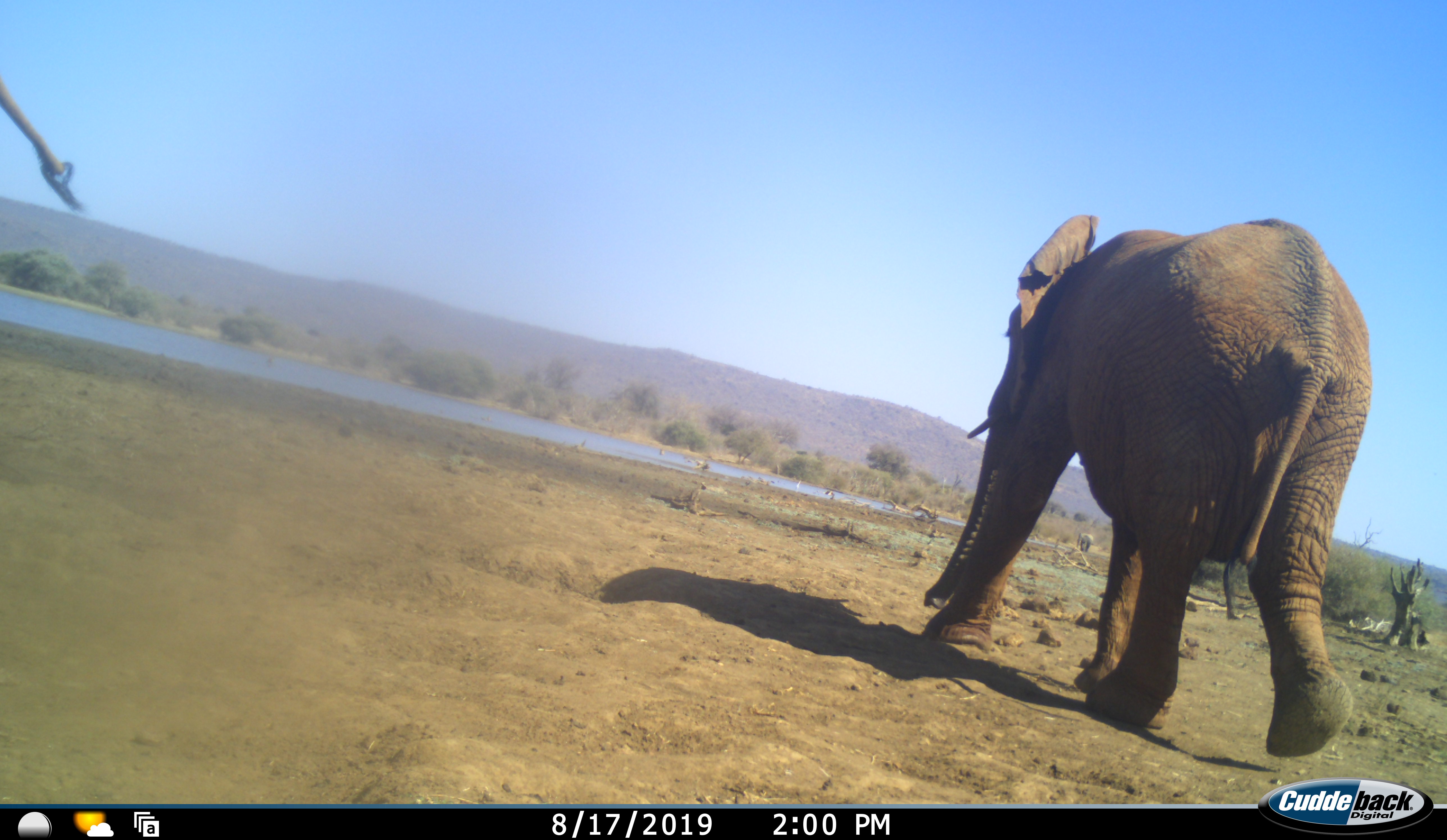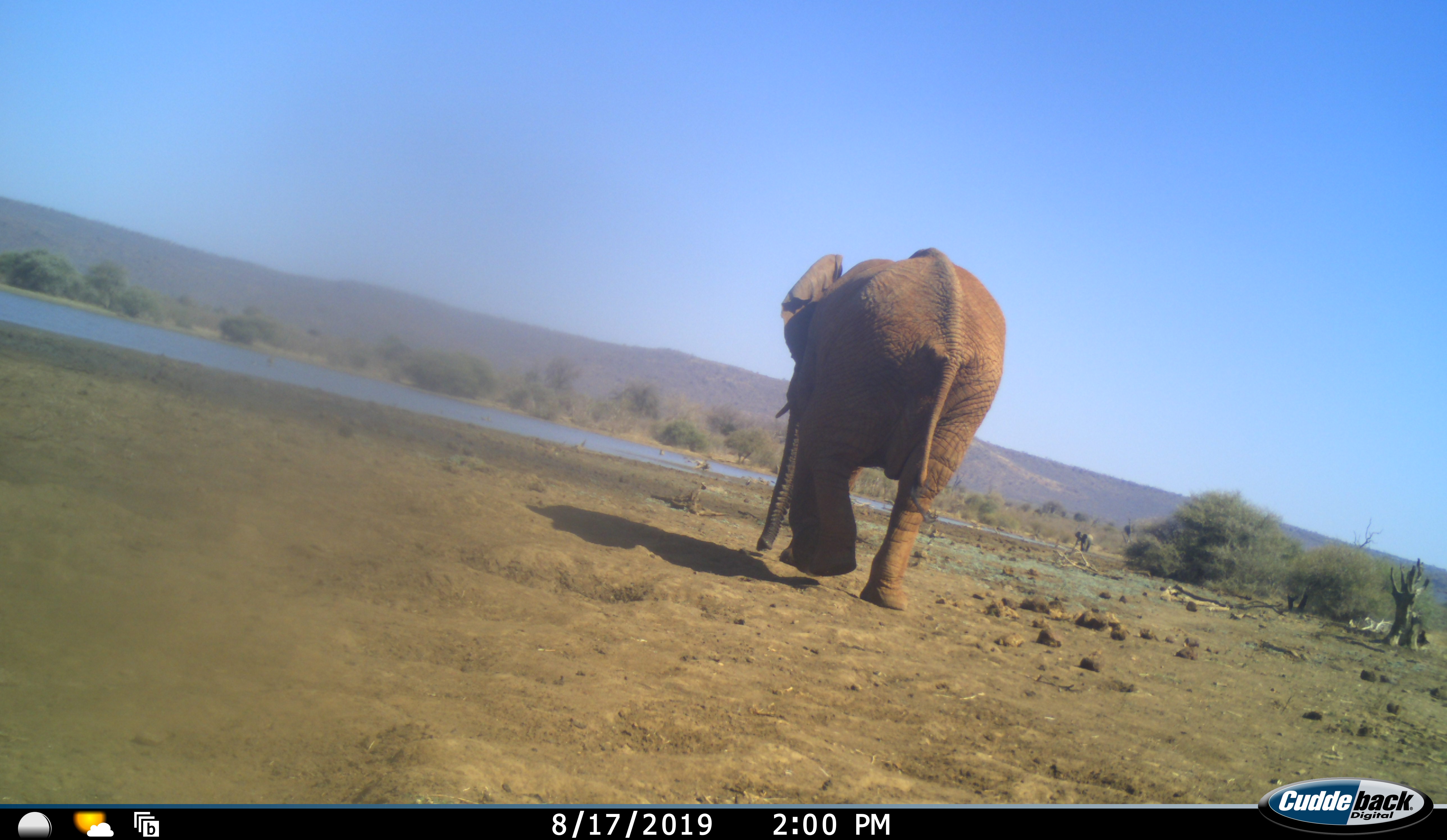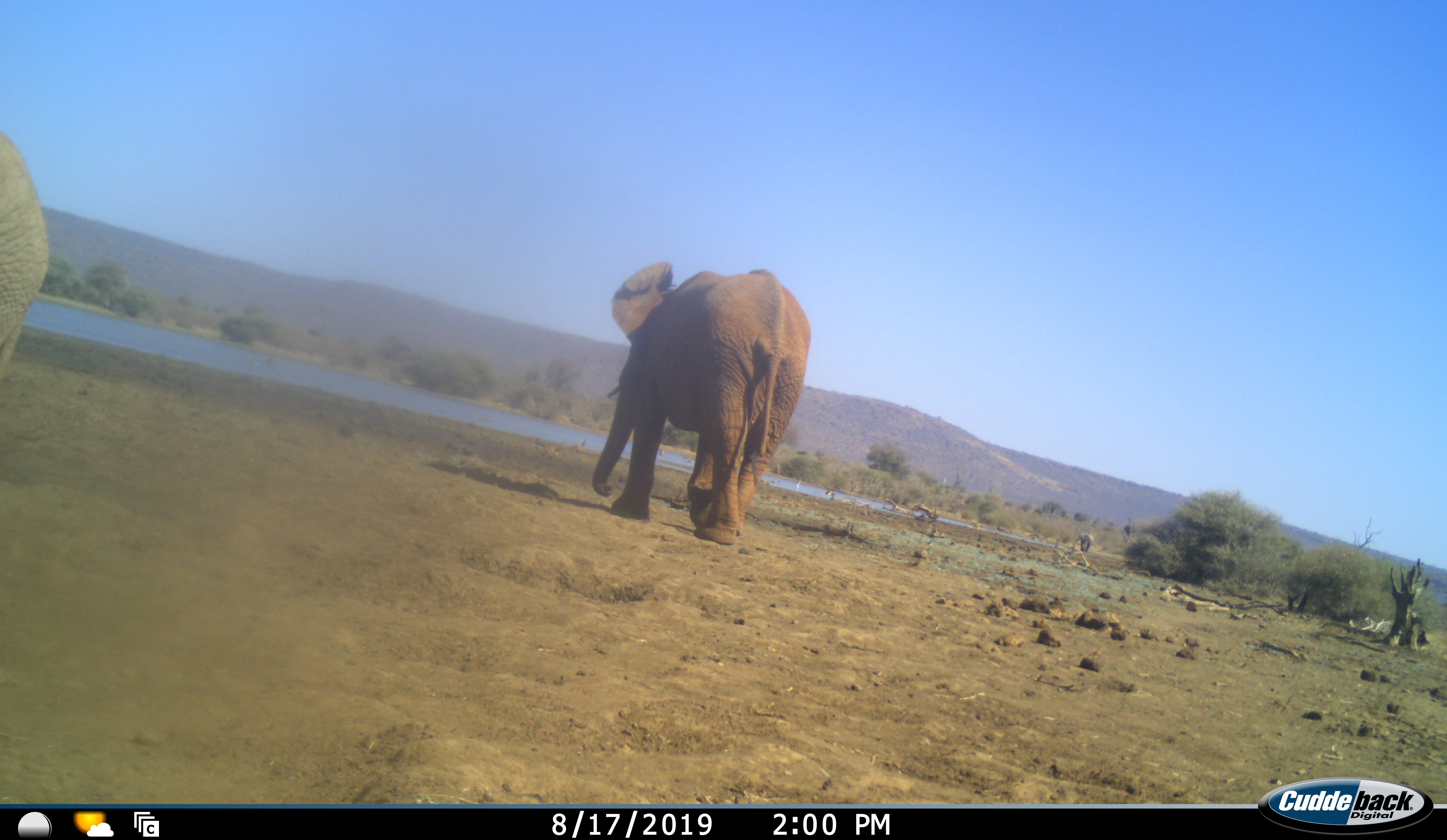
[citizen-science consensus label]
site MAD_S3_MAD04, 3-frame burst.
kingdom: Animalia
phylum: Chordata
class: Mammalia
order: Proboscidea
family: Elephantidae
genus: Loxodonta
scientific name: Loxodonta africana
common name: african bush elephant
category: elephant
Elephant (african bush elephant) (Loxodonta africana), count 2. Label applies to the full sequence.